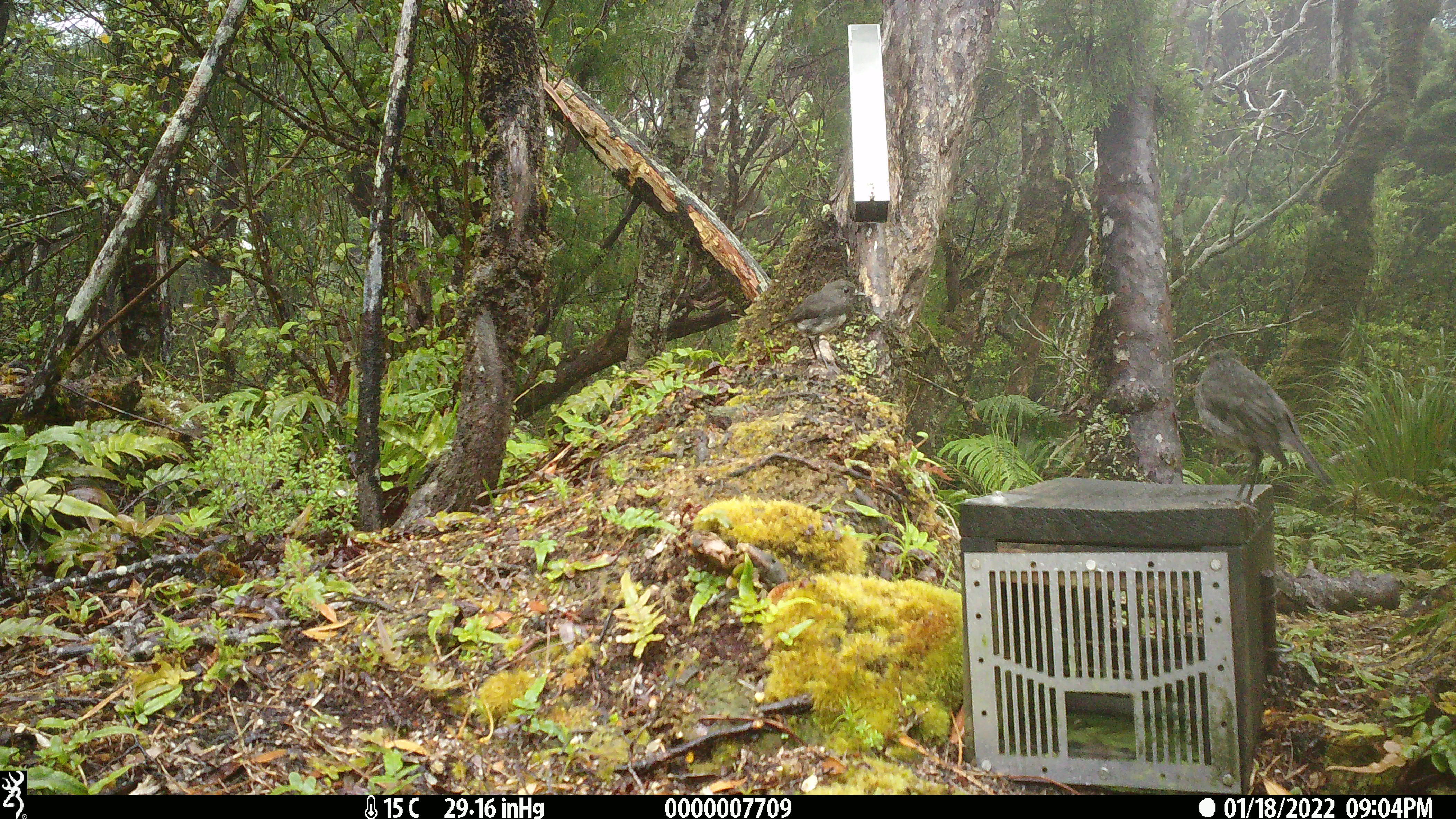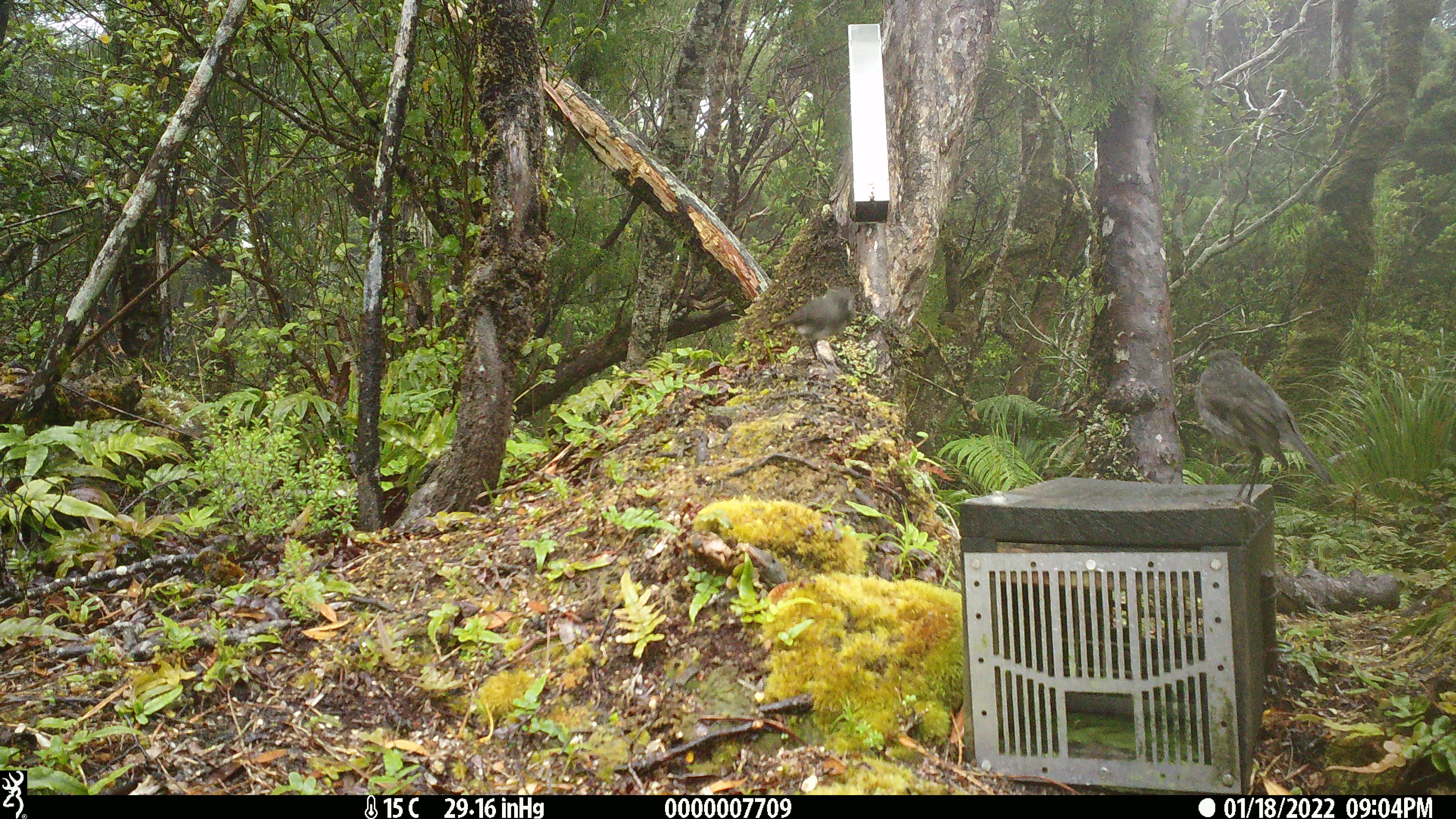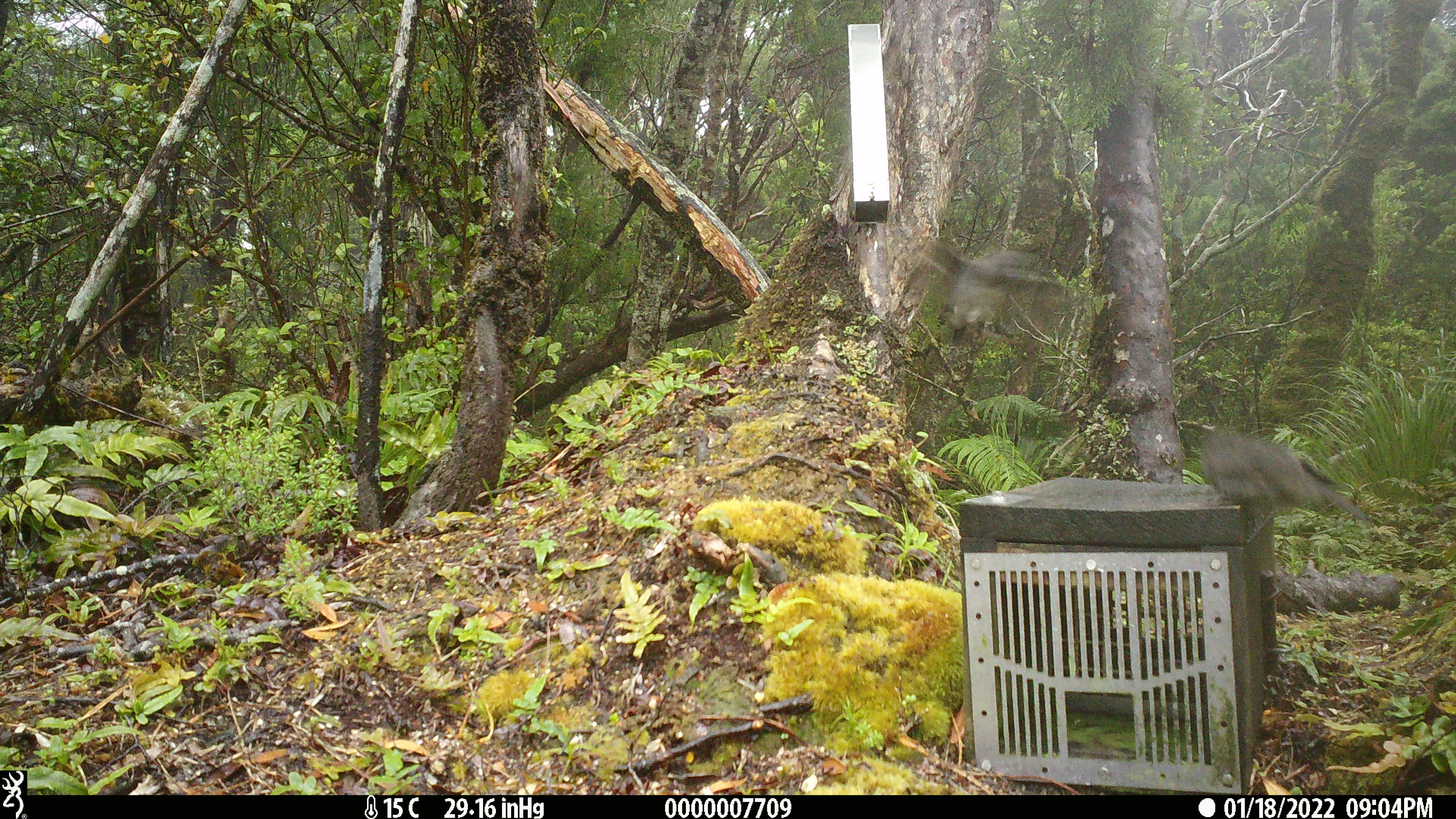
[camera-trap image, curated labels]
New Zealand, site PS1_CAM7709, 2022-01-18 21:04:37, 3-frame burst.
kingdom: Animalia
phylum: Chordata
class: Aves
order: Passeriformes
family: Petroicidae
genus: Petroica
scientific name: Petroica australis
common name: new zealand robin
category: robin